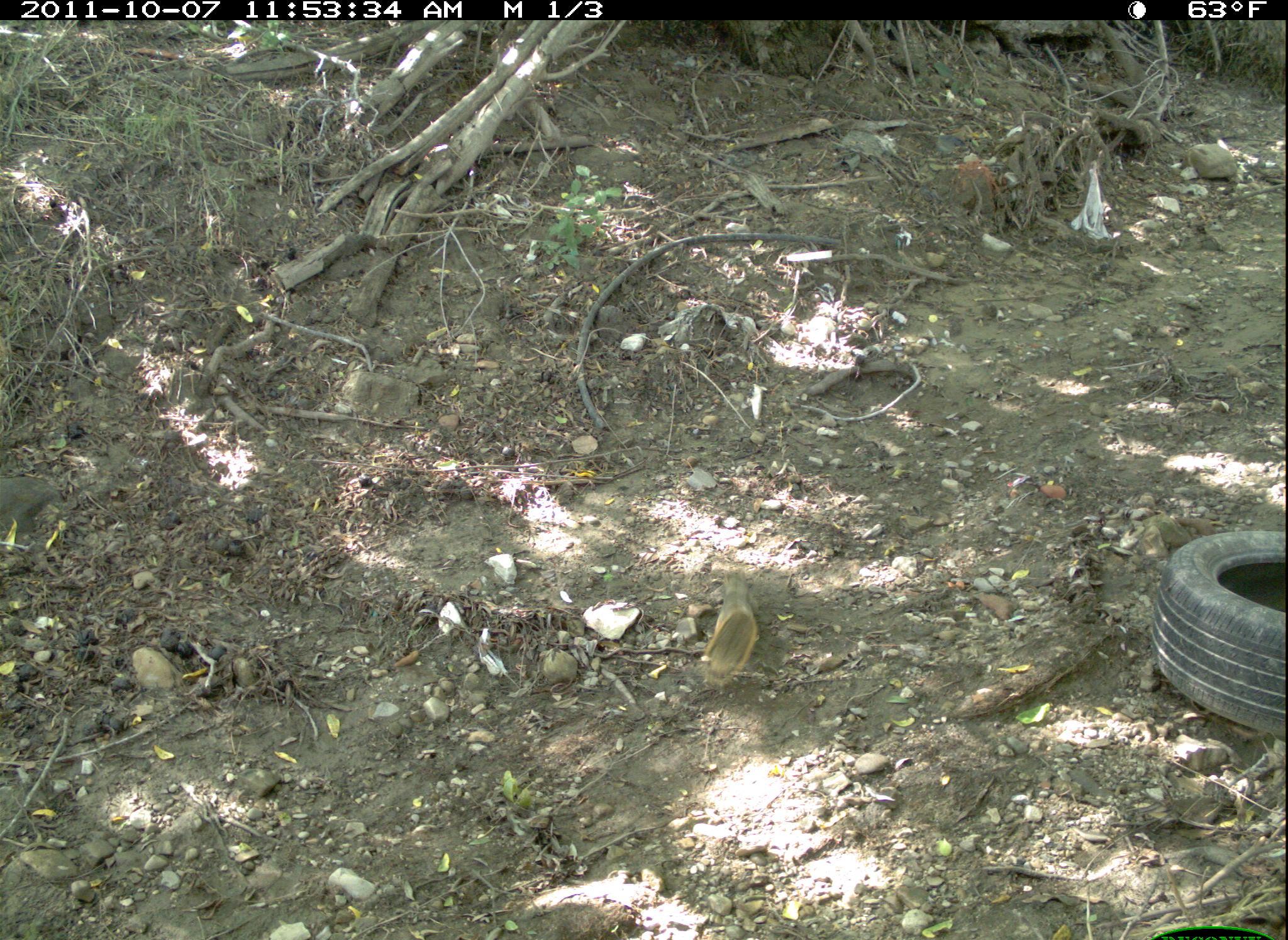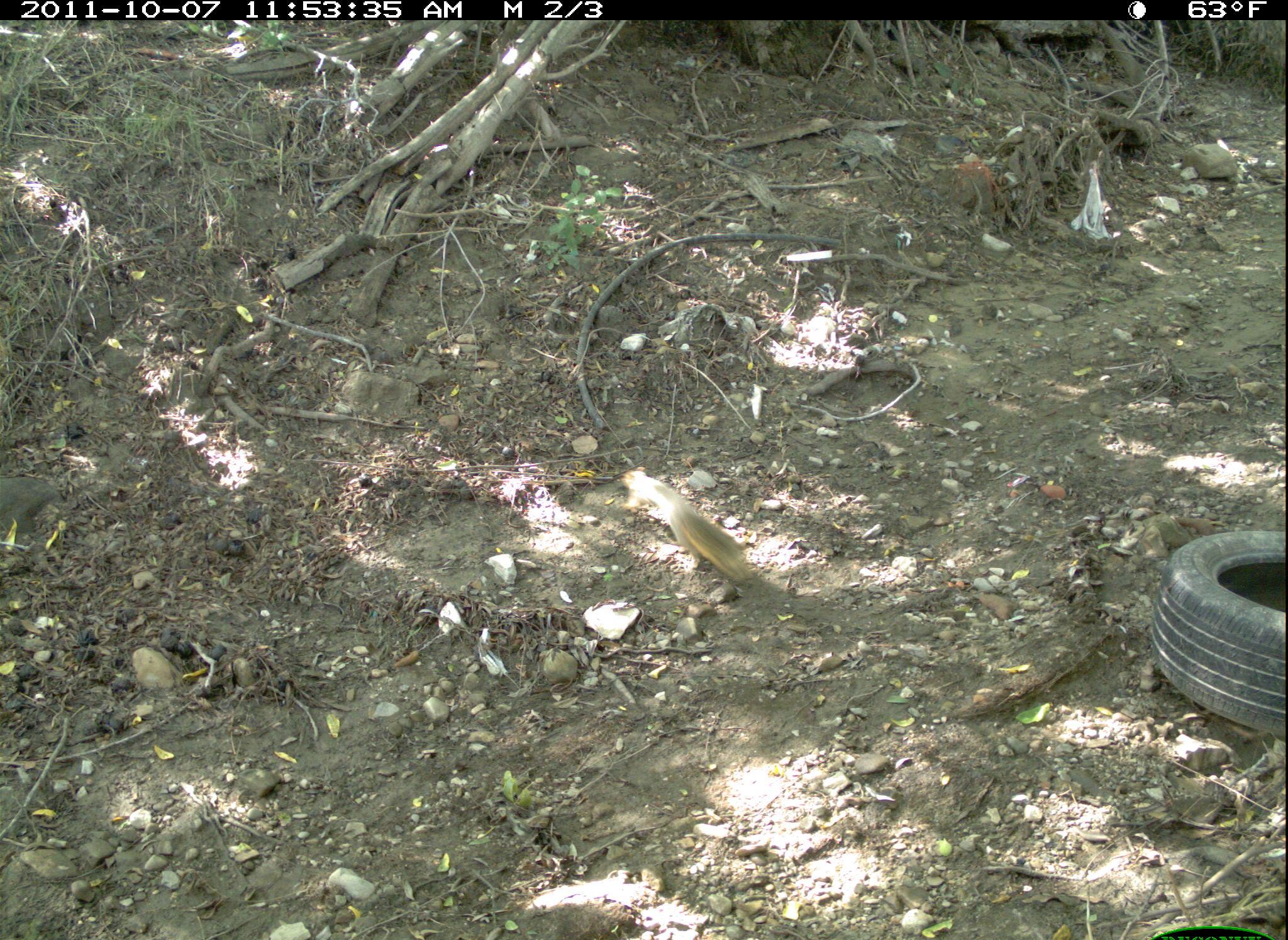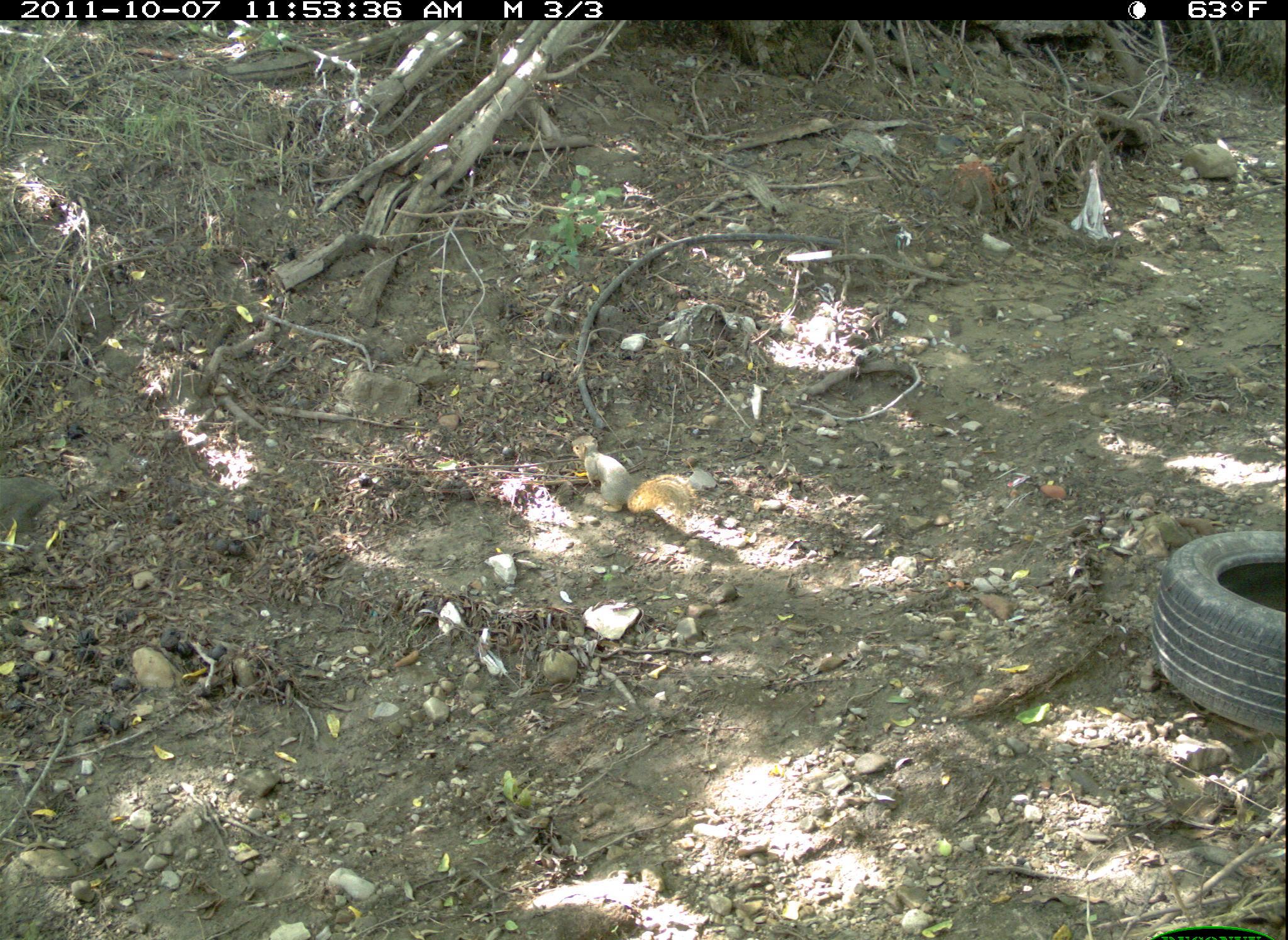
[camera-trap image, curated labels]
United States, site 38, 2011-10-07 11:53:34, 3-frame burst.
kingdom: Animalia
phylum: Chordata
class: Mammalia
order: Rodentia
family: Sciuridae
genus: Sciurus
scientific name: Sciurus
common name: squirrel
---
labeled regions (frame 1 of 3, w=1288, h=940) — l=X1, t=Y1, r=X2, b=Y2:
squirrel: l=702, t=569, r=760, b=694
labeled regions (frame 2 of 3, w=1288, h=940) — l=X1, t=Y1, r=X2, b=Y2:
squirrel: l=620, t=462, r=755, b=586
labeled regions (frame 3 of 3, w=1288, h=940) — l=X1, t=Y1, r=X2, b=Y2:
squirrel: l=567, t=423, r=707, b=529